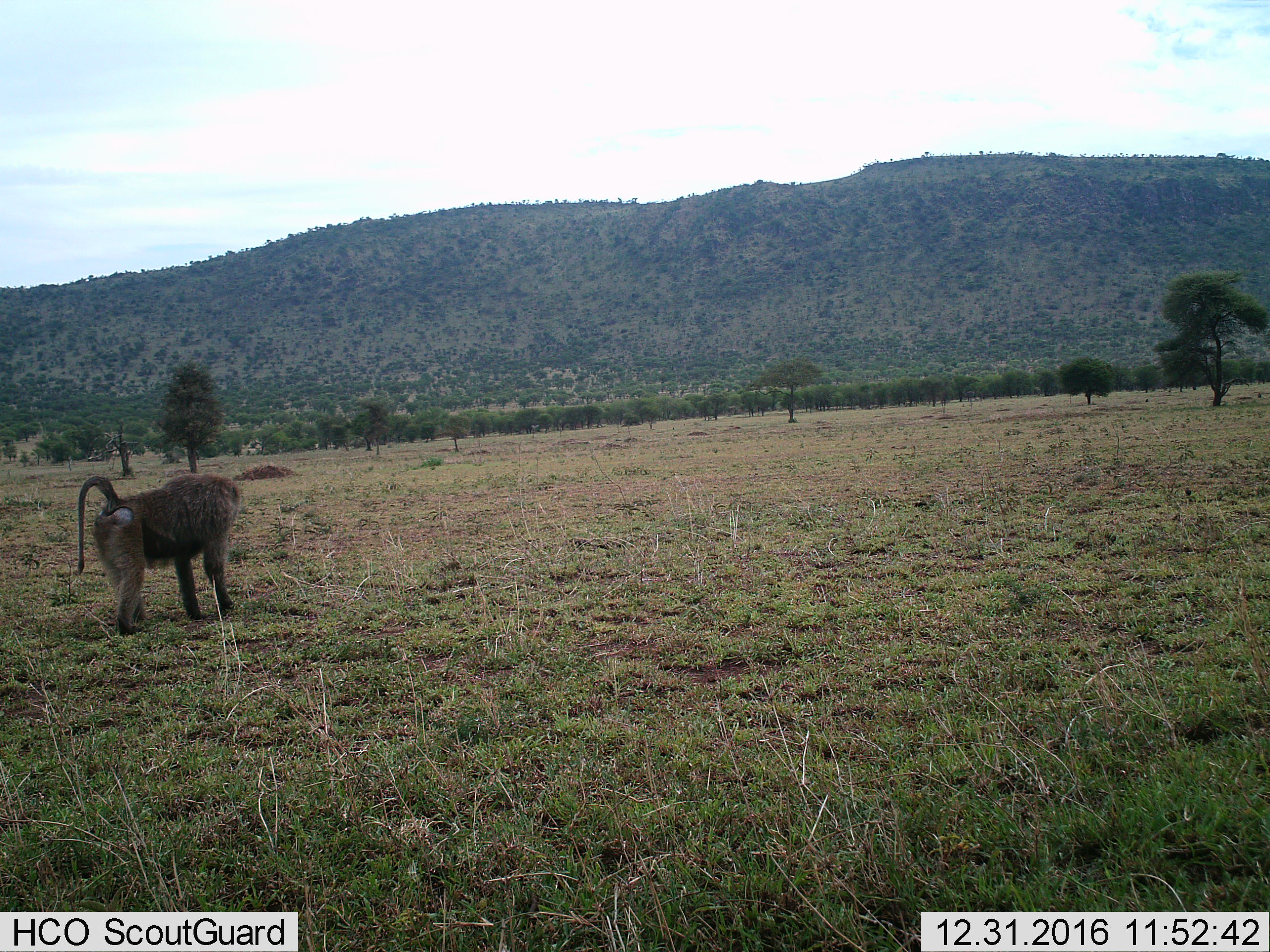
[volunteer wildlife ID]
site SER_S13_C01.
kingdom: Animalia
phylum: Chordata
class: Mammalia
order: Primates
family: Cercopithecidae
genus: Papio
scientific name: Papio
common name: baboon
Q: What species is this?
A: Baboon (Papio).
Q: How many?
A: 1.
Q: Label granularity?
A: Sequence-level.